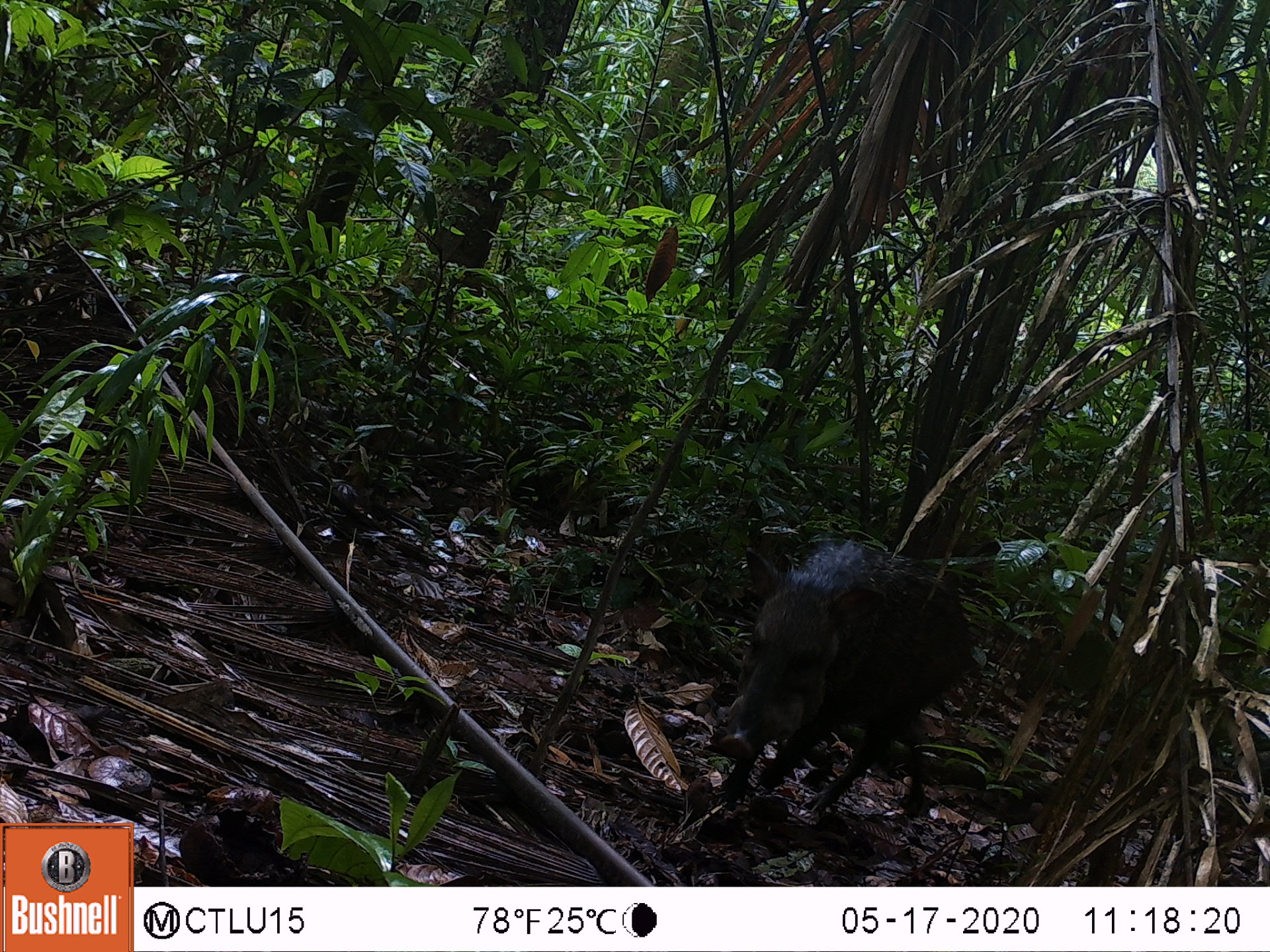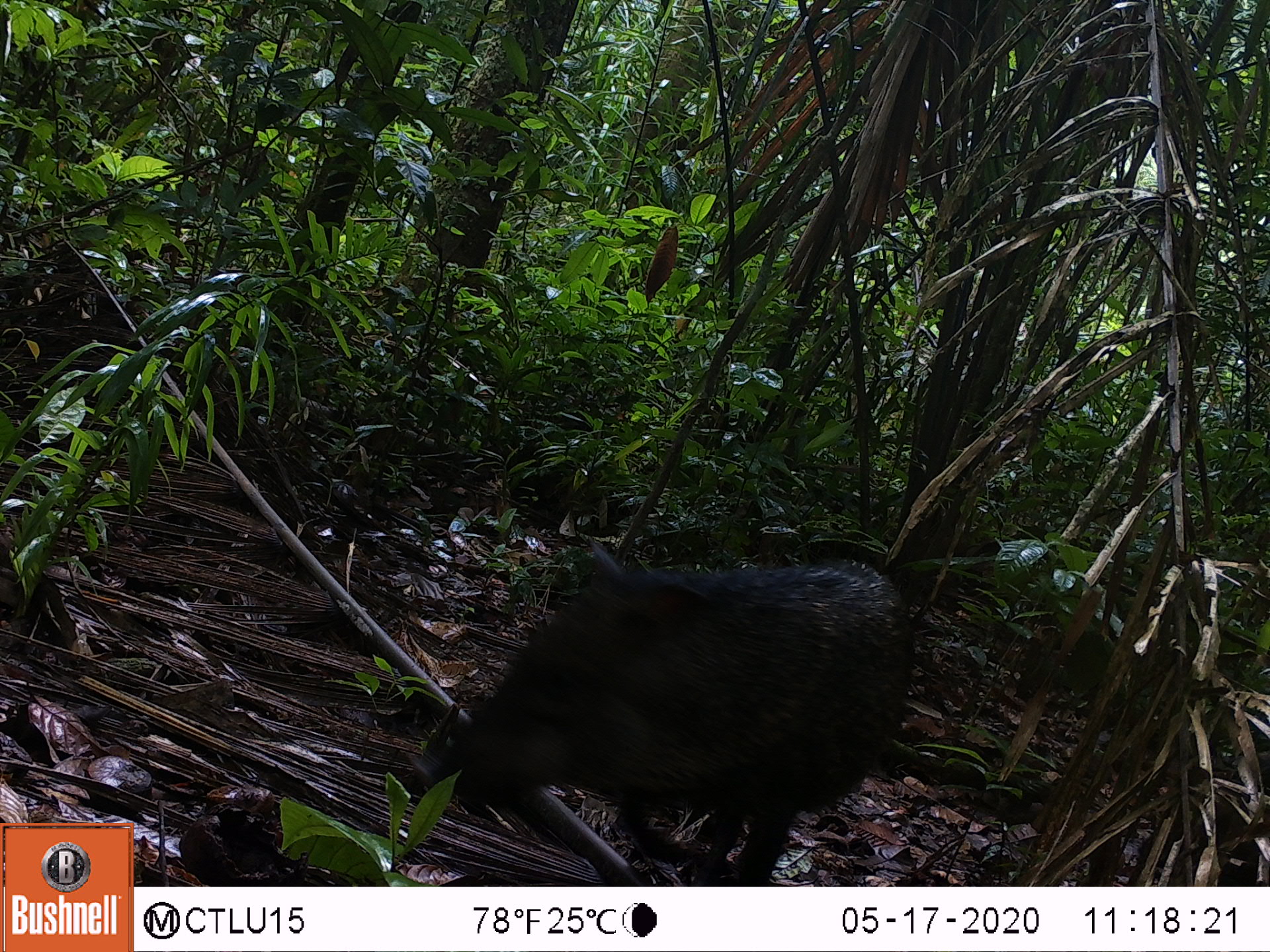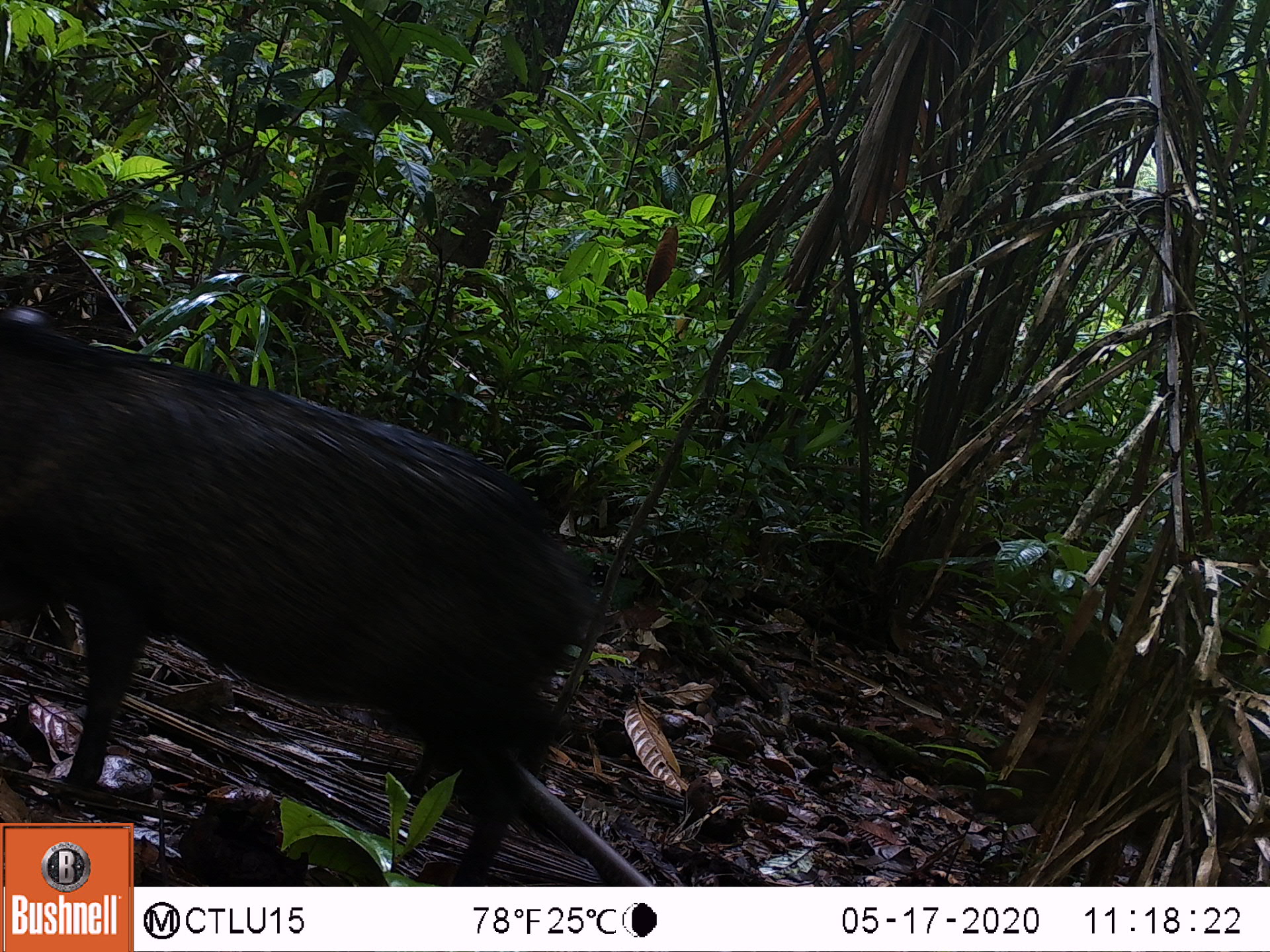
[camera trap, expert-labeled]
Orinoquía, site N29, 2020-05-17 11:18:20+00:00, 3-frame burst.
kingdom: Animalia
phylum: Chordata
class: Mammalia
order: Artiodactyla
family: Tayassuidae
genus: Pecari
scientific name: Pecari tajacu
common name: collared peccary